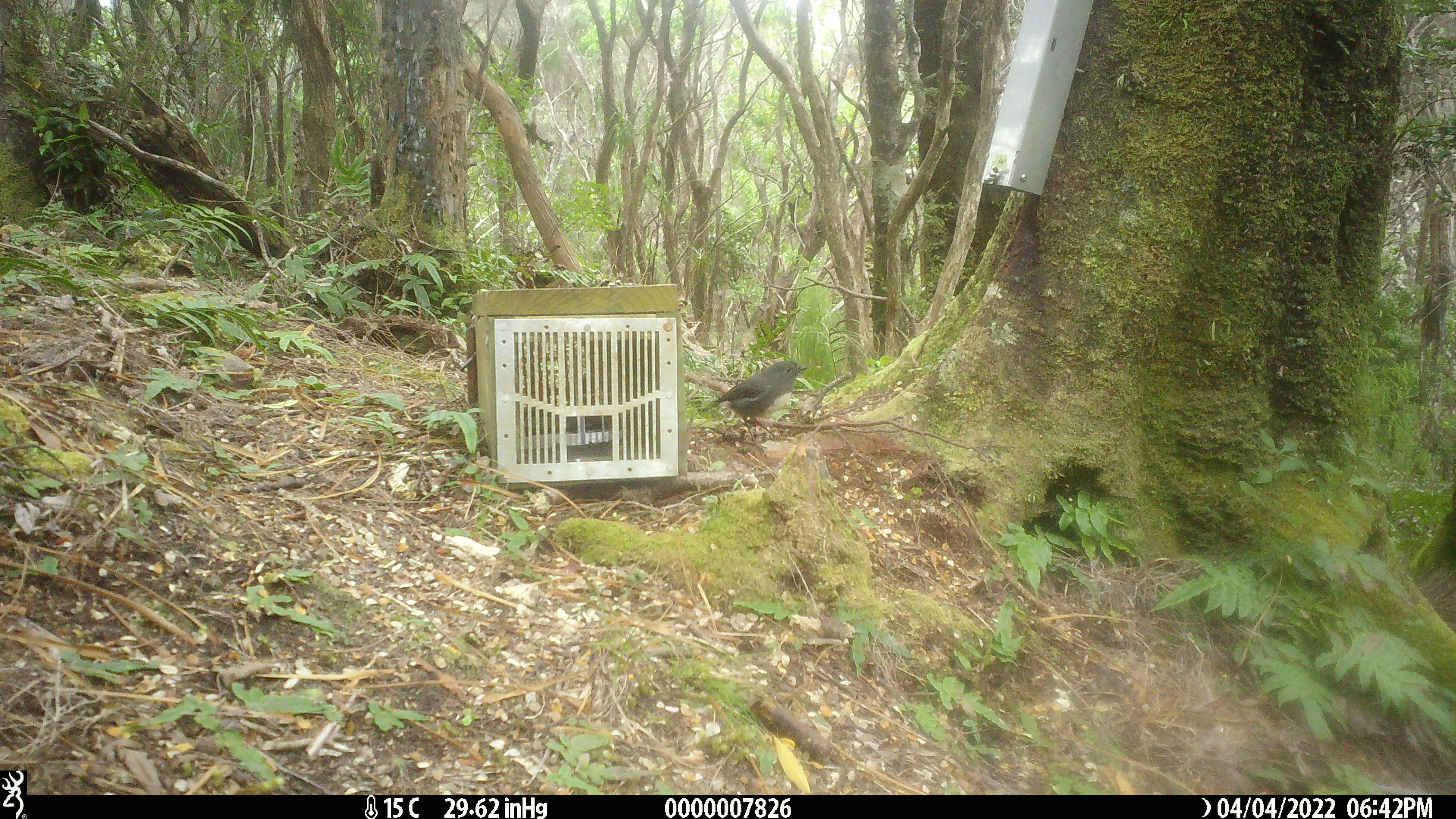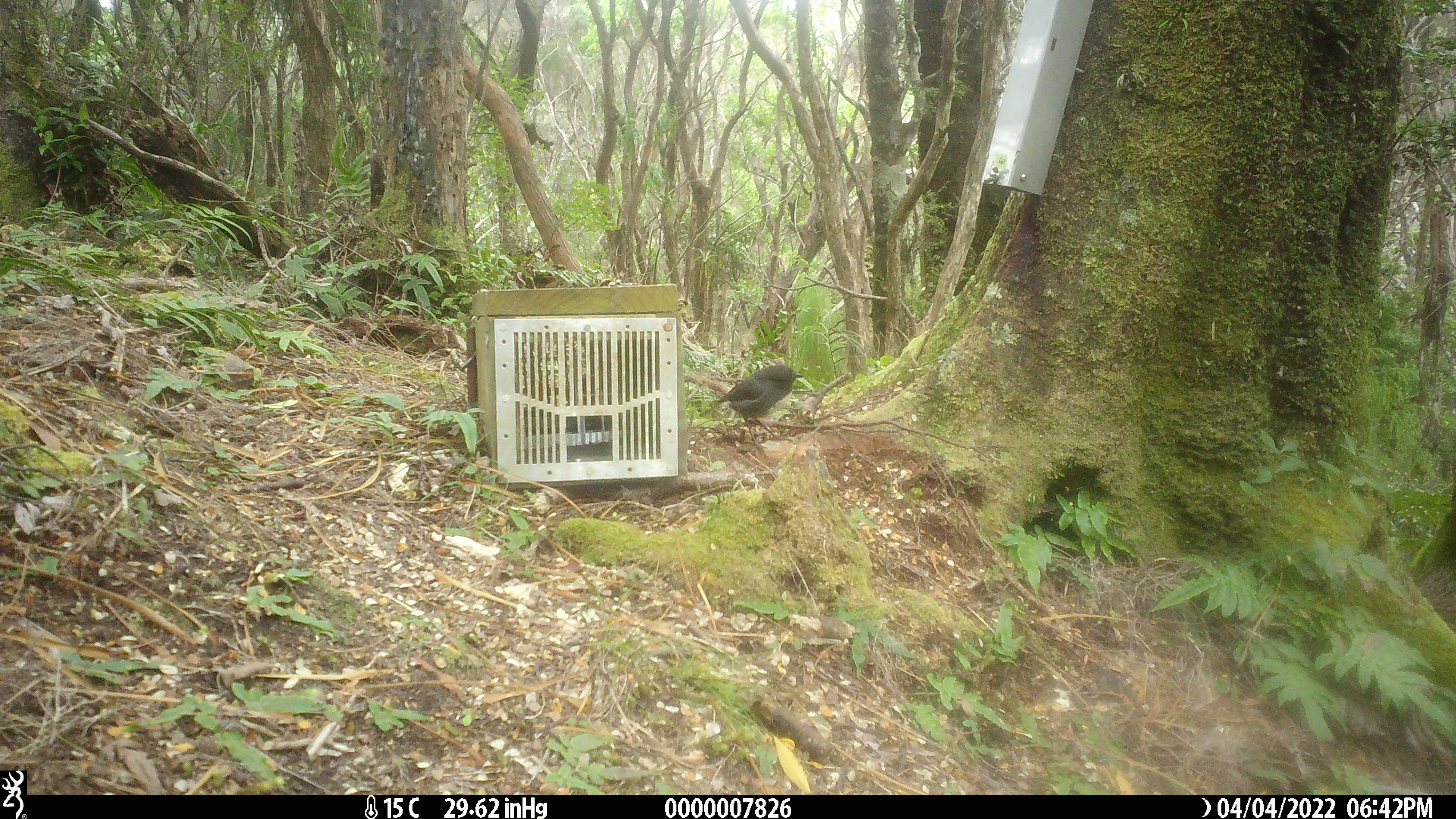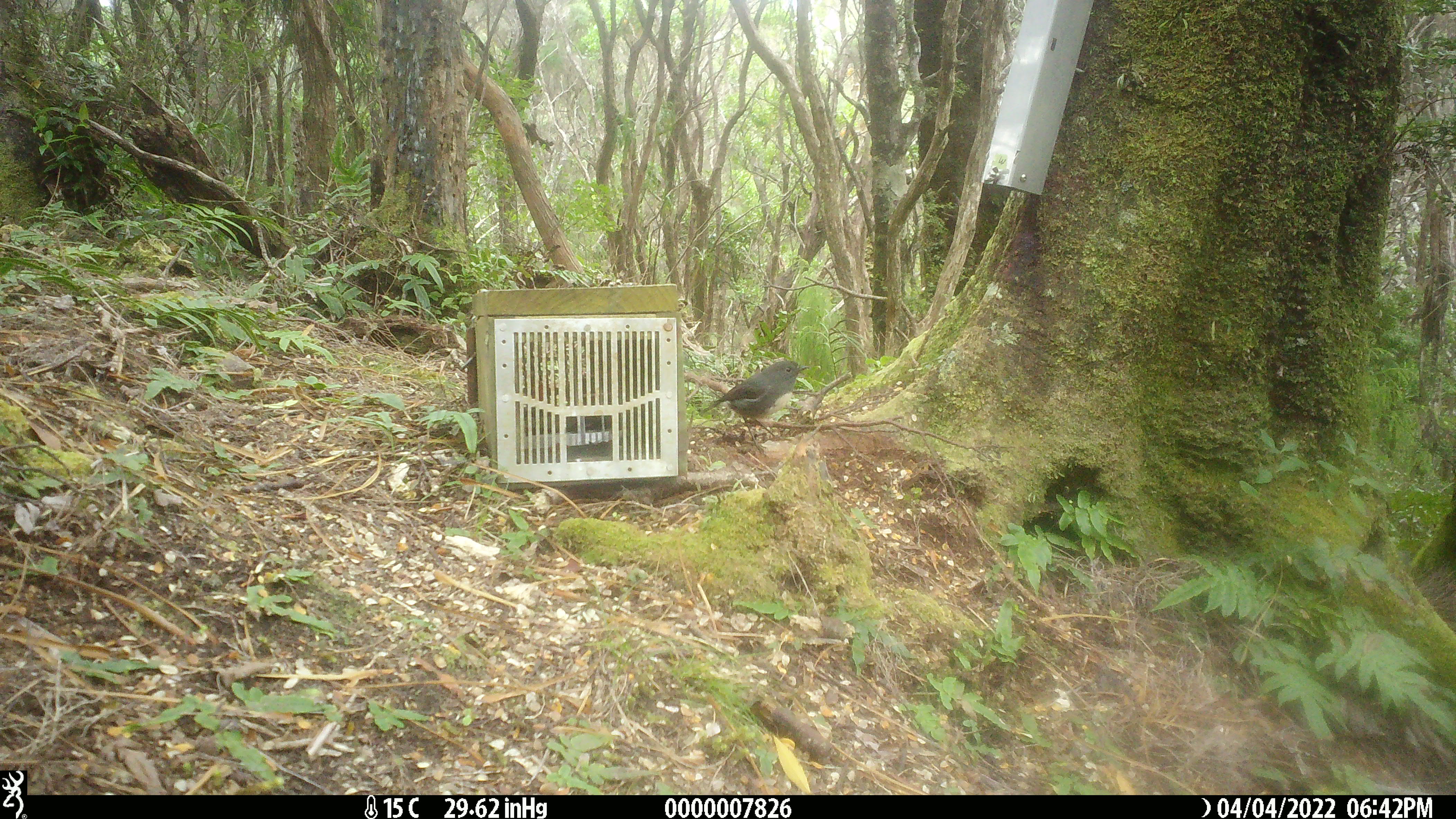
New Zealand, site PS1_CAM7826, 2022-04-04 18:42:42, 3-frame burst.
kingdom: Animalia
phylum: Chordata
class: Aves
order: Passeriformes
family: Petroicidae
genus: Petroica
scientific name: Petroica australis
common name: new zealand robin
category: robin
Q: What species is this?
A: Robin (new zealand robin) (Petroica australis).